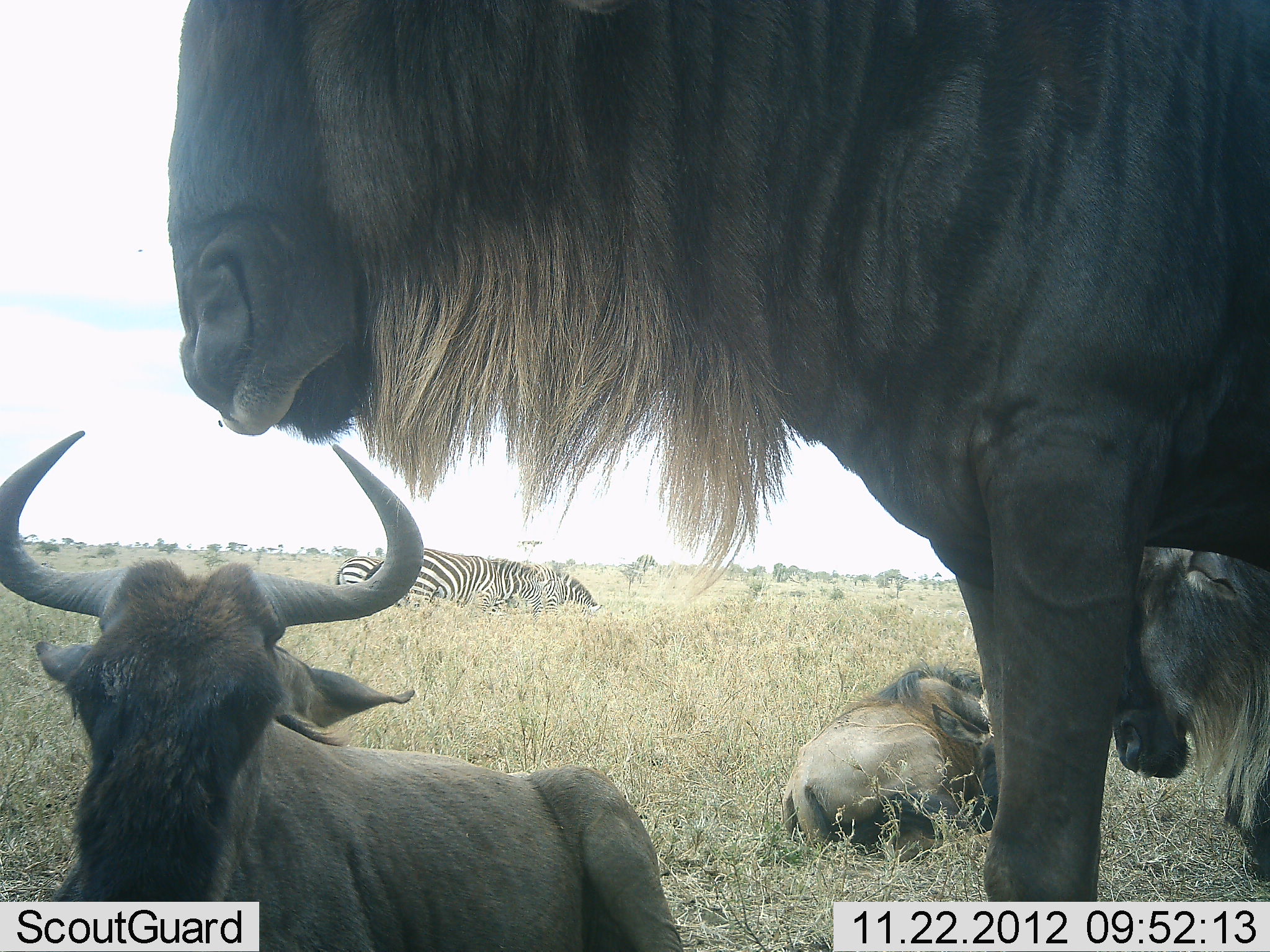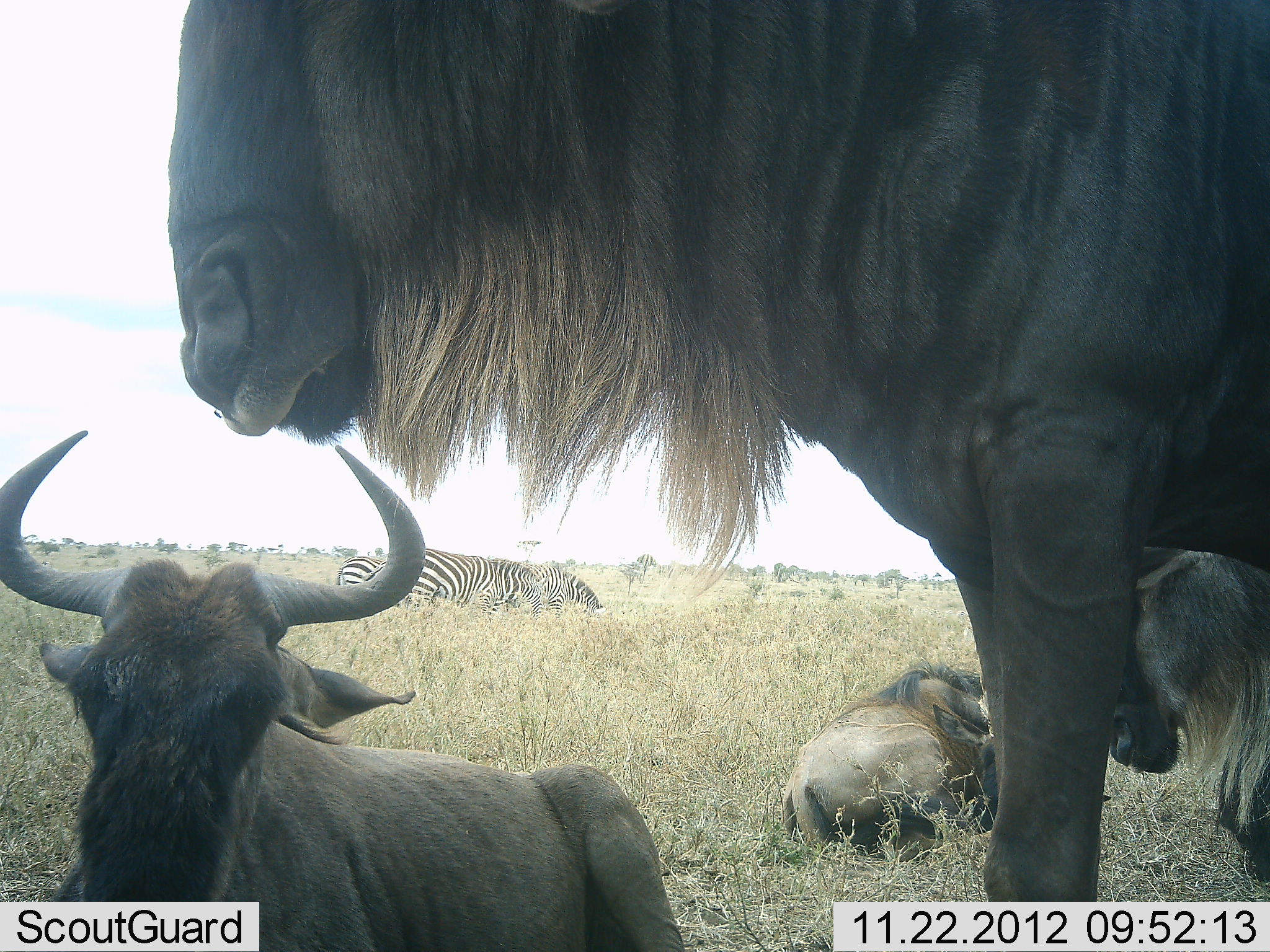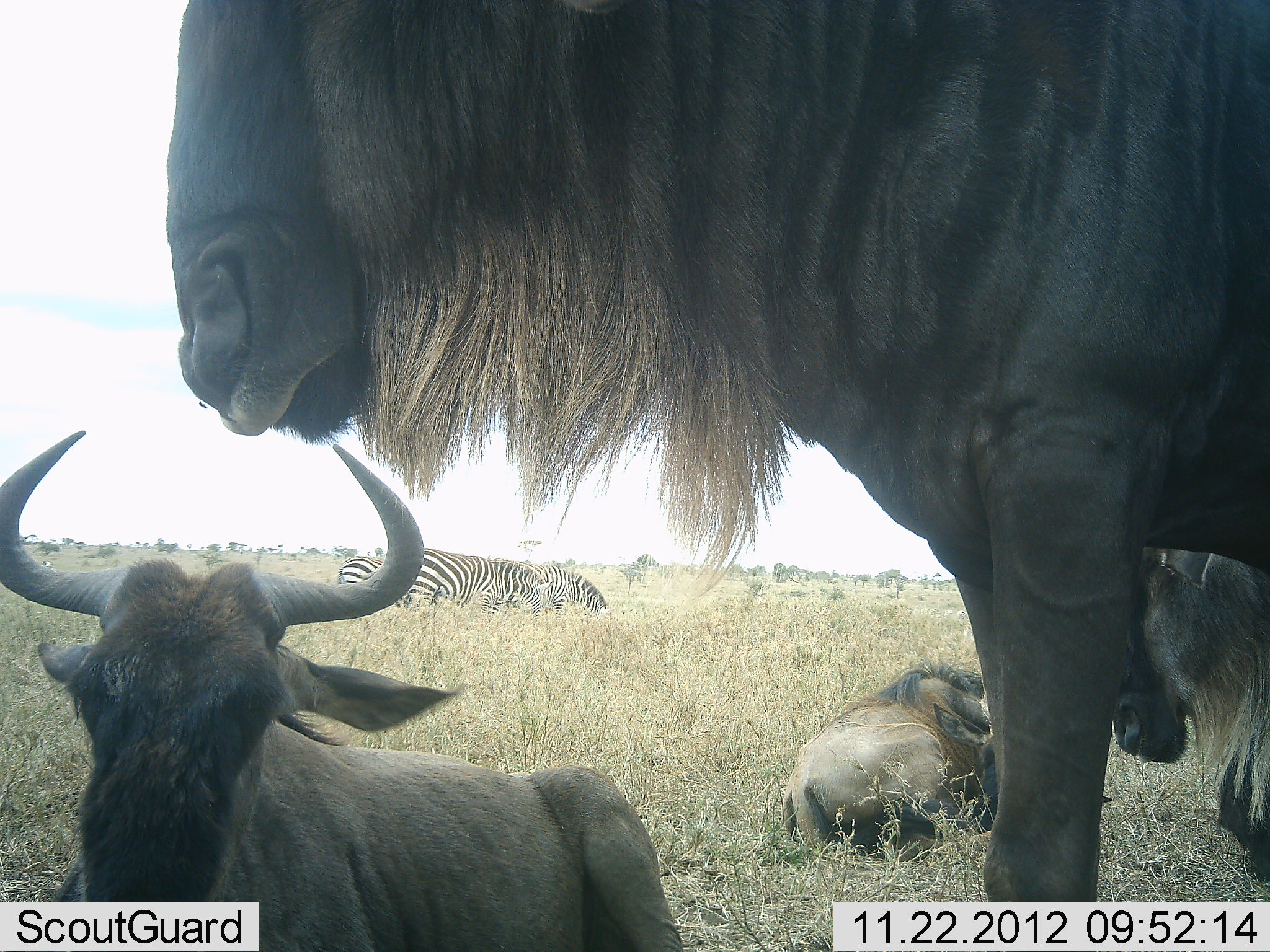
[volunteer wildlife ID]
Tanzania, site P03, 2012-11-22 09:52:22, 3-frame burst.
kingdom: Animalia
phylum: Chordata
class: Mammalia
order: Artiodactyla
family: Bovidae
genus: Connochaetes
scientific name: Connochaetes taurinus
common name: blue wildebeest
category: wildebeest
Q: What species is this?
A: Wildebeest (blue wildebeest) (Connochaetes taurinus).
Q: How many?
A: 4.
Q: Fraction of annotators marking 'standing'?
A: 75%.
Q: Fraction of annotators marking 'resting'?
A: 100%.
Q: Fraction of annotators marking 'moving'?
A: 8%.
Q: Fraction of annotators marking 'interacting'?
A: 0%.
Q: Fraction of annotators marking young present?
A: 0%.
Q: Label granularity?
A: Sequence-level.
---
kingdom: Animalia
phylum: Chordata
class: Mammalia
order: Perissodactyla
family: Equidae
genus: Equus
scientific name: Equus quagga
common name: plains zebra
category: zebra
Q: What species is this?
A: Zebra (plains zebra) (Equus quagga).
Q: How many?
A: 3.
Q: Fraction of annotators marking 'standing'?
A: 18%.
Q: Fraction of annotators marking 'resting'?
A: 27%.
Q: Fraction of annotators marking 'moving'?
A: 9%.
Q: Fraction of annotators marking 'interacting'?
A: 0%.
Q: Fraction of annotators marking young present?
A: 0%.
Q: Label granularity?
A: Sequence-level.